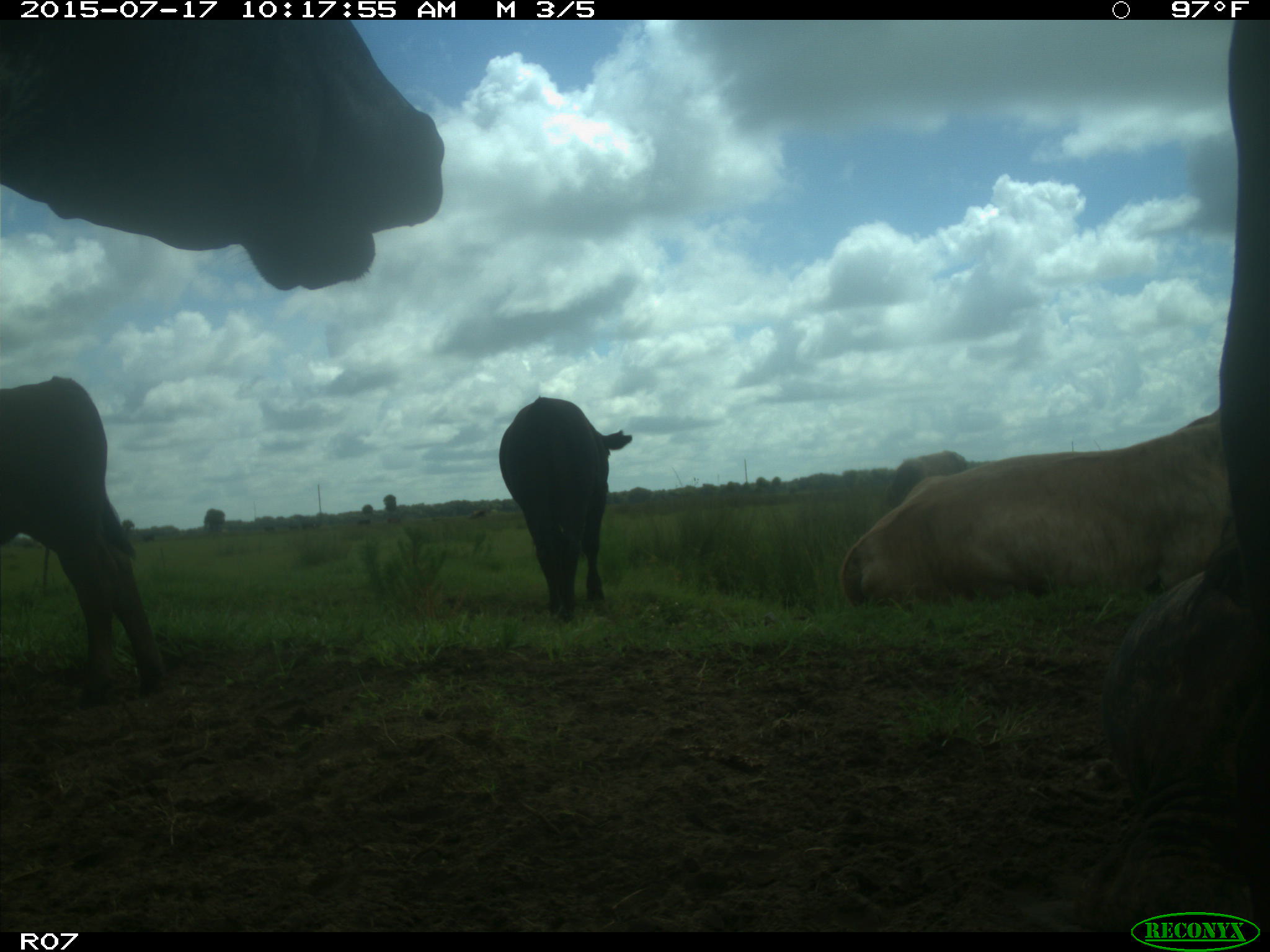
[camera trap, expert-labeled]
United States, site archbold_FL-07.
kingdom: Animalia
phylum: Chordata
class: Mammalia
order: Artiodactyla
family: Bovidae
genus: Bos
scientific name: Bos taurus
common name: domestic cow